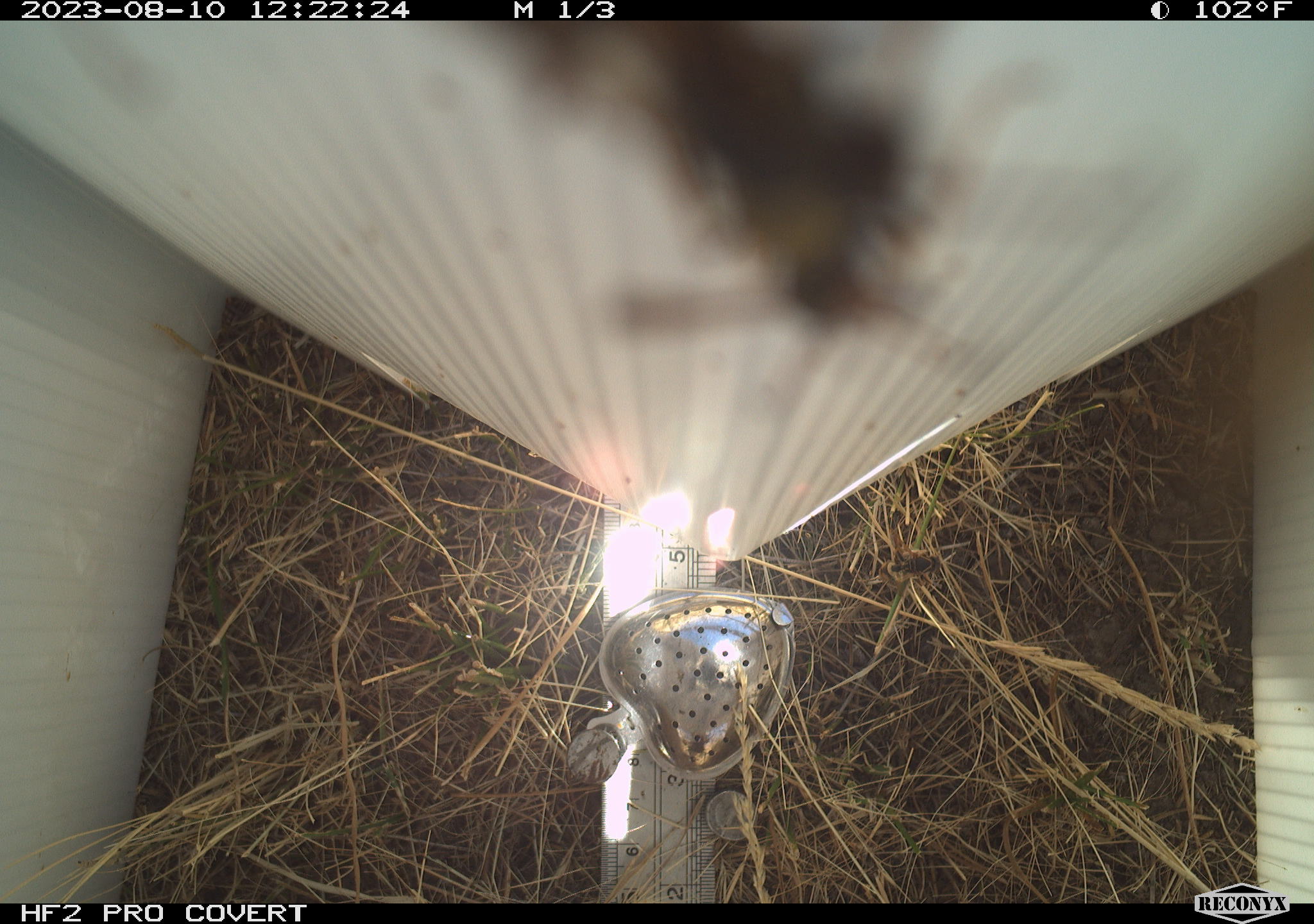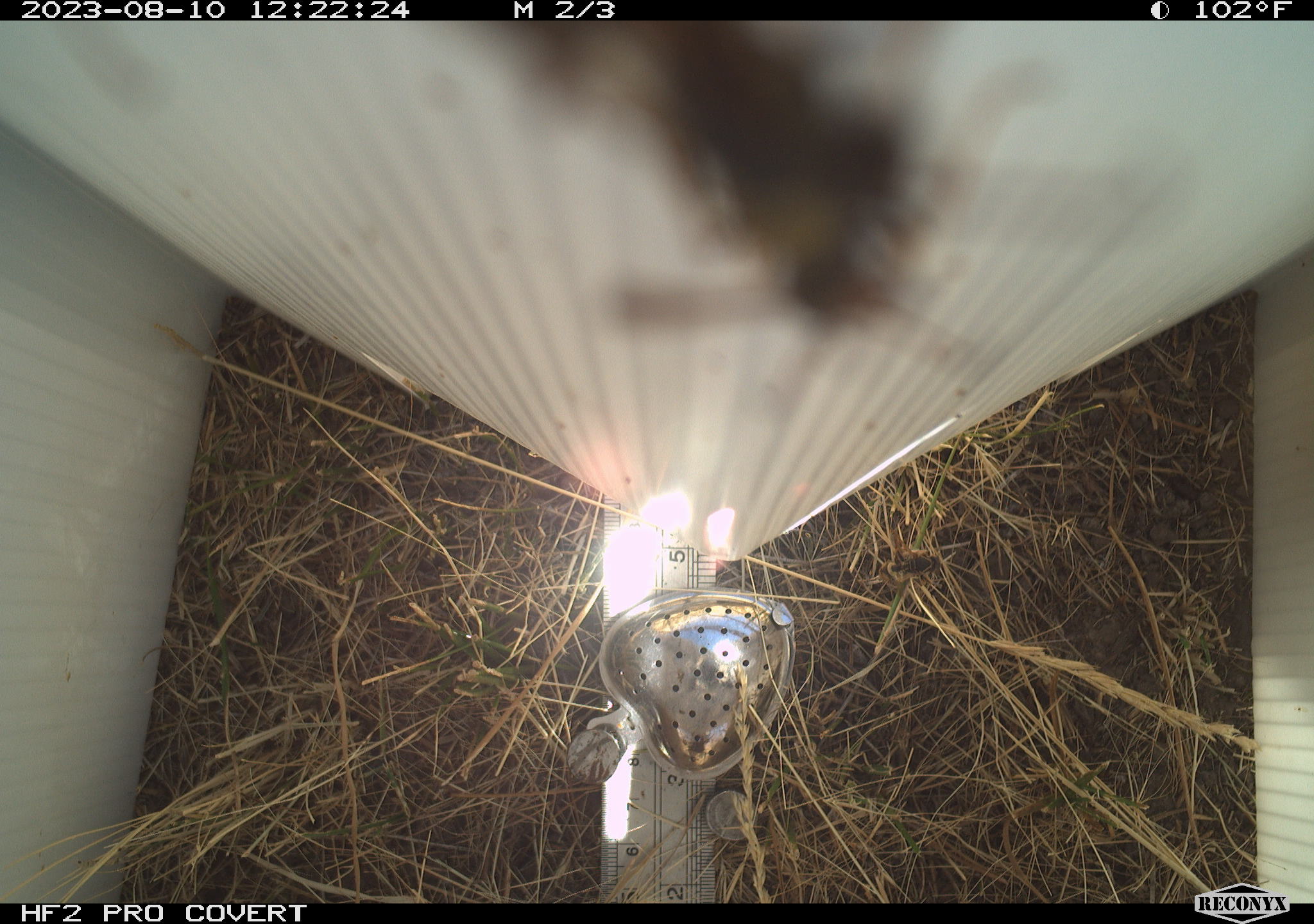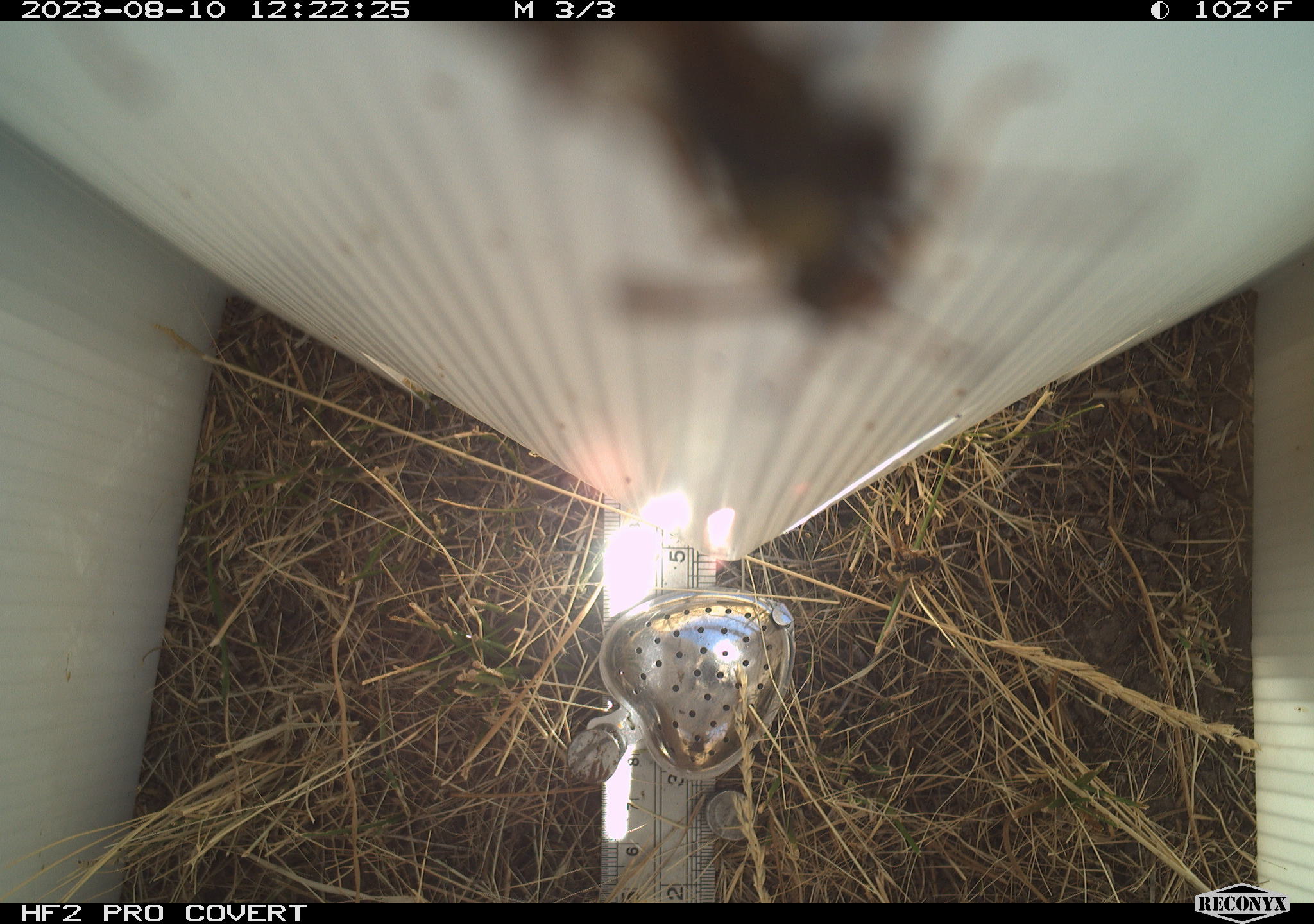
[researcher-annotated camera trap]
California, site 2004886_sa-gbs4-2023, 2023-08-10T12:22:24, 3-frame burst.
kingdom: Animalia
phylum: Arthropoda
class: Insecta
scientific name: Insecta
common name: insect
Insect (Insecta).